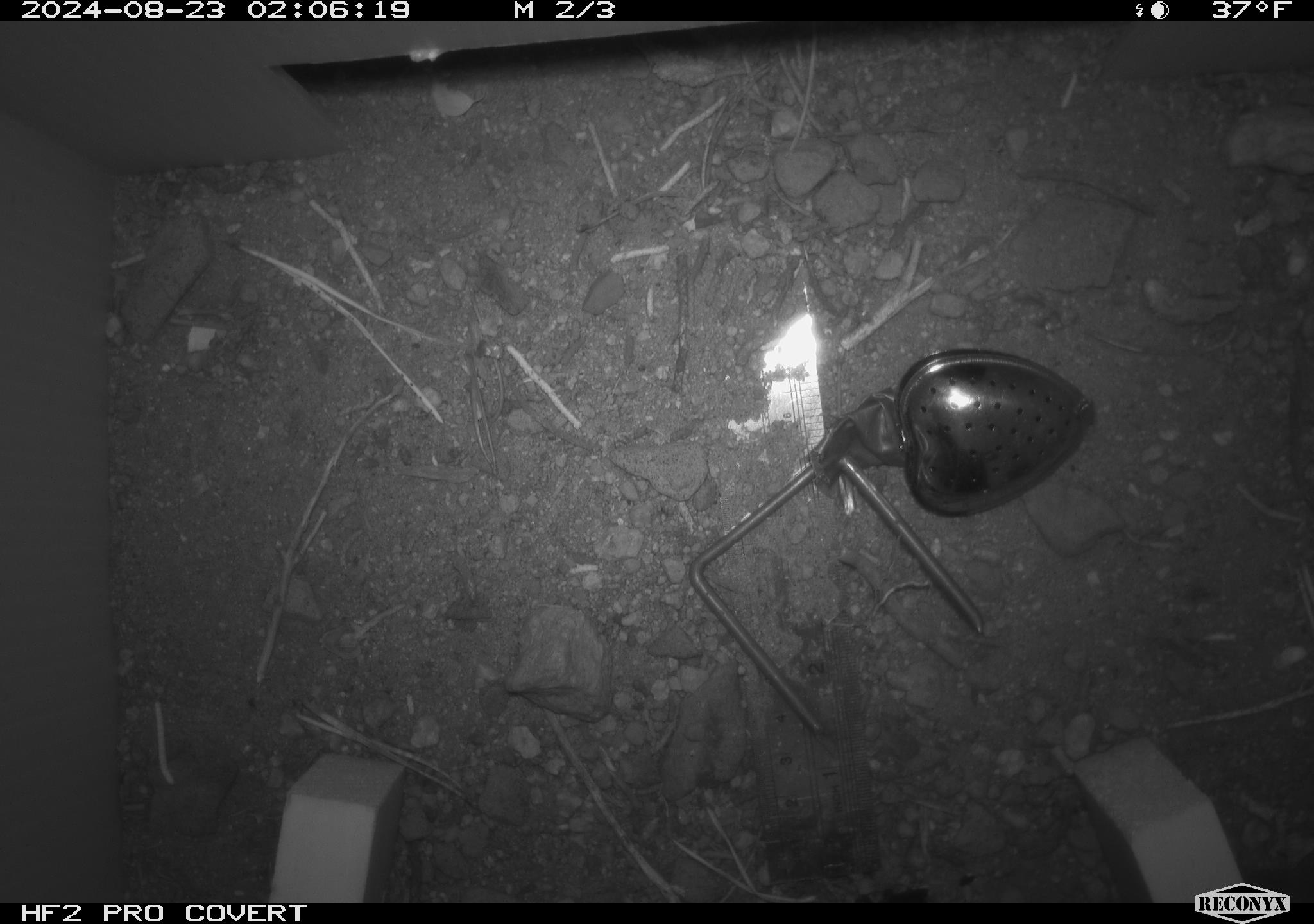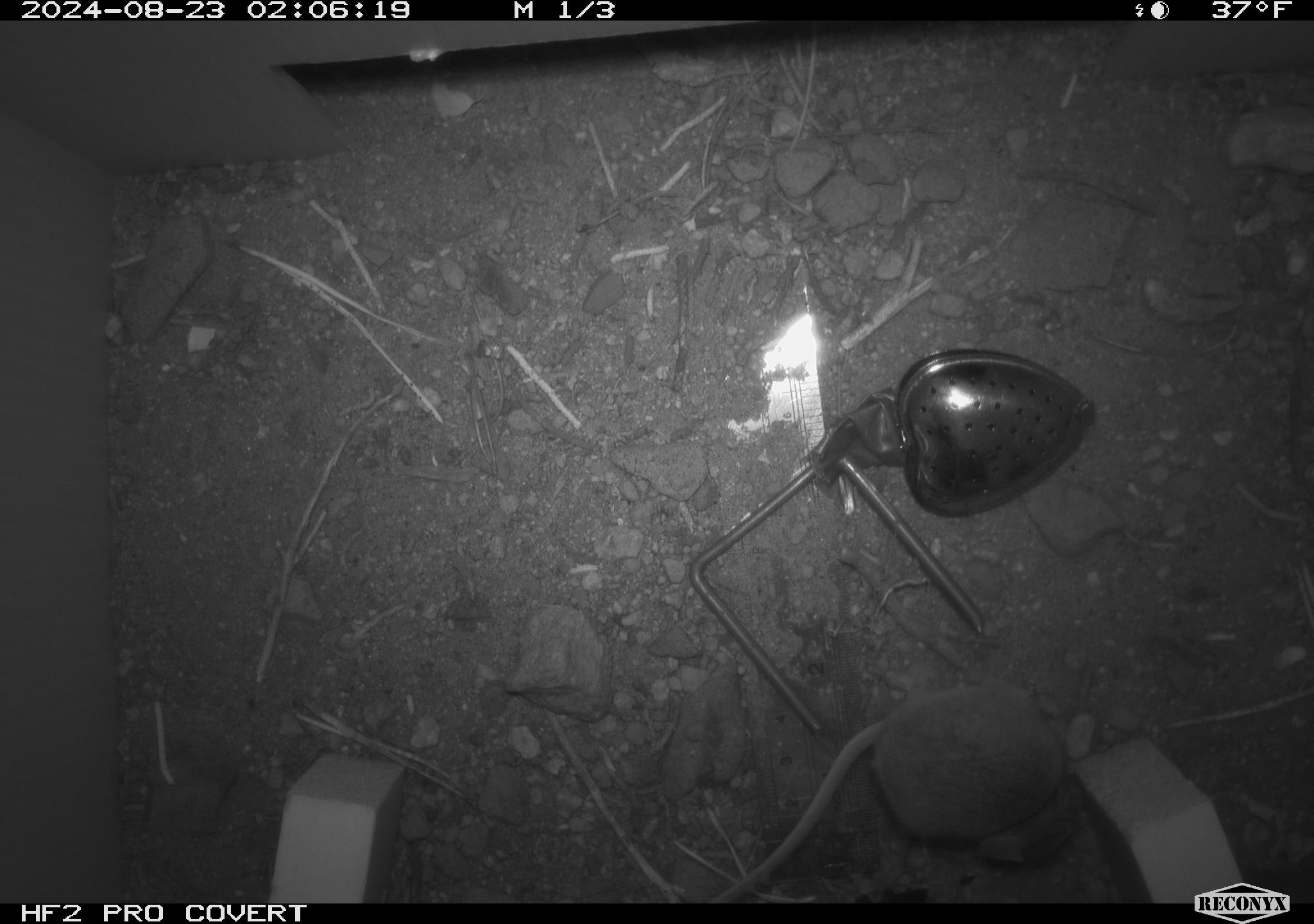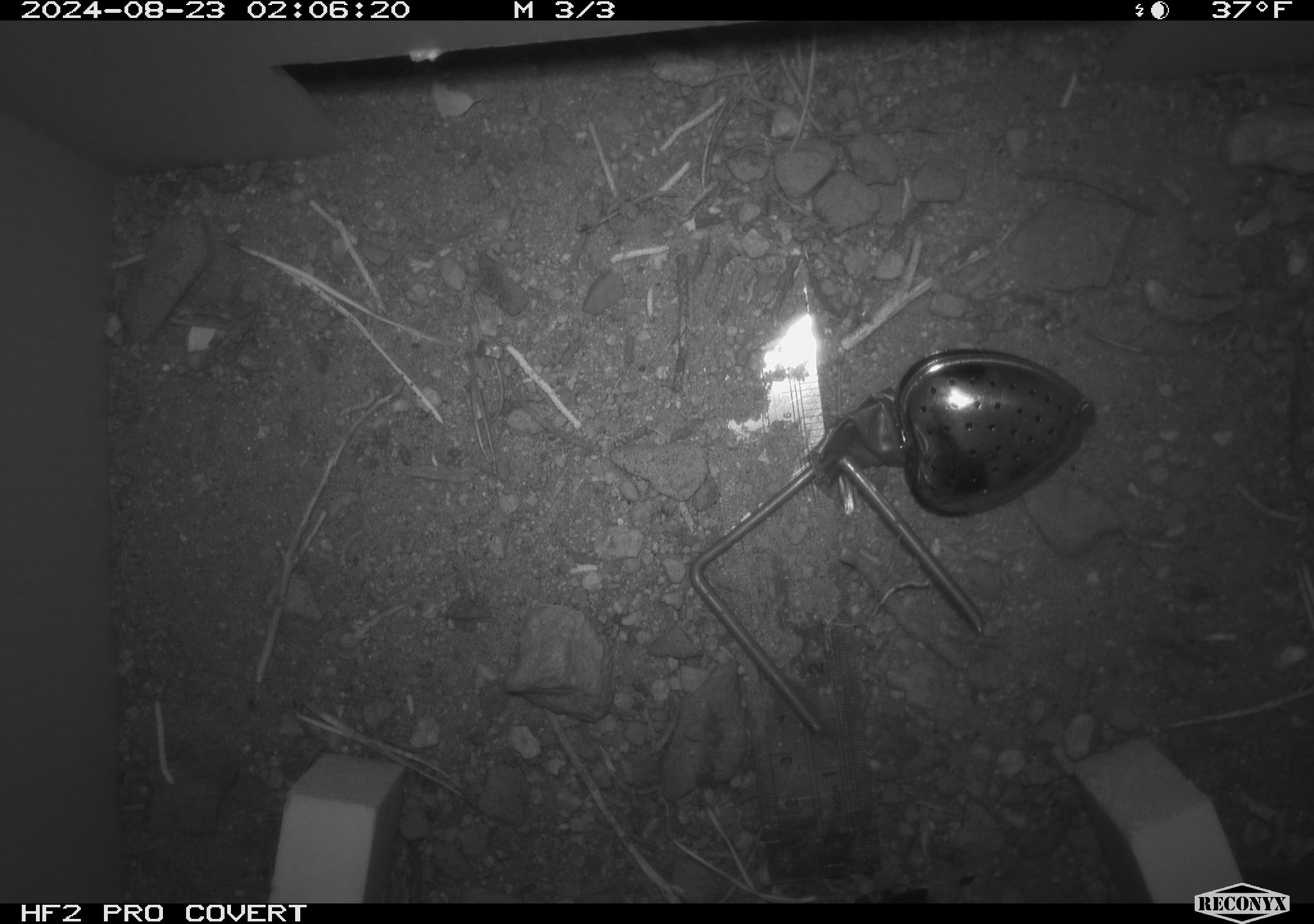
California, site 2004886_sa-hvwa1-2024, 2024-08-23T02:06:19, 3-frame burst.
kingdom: Animalia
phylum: Chordata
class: Mammalia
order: Rodentia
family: Sciuridae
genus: Neotamias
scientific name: Neotamias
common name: western chipmunks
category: neotamias species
Neotamias species (western chipmunks) (Neotamias).